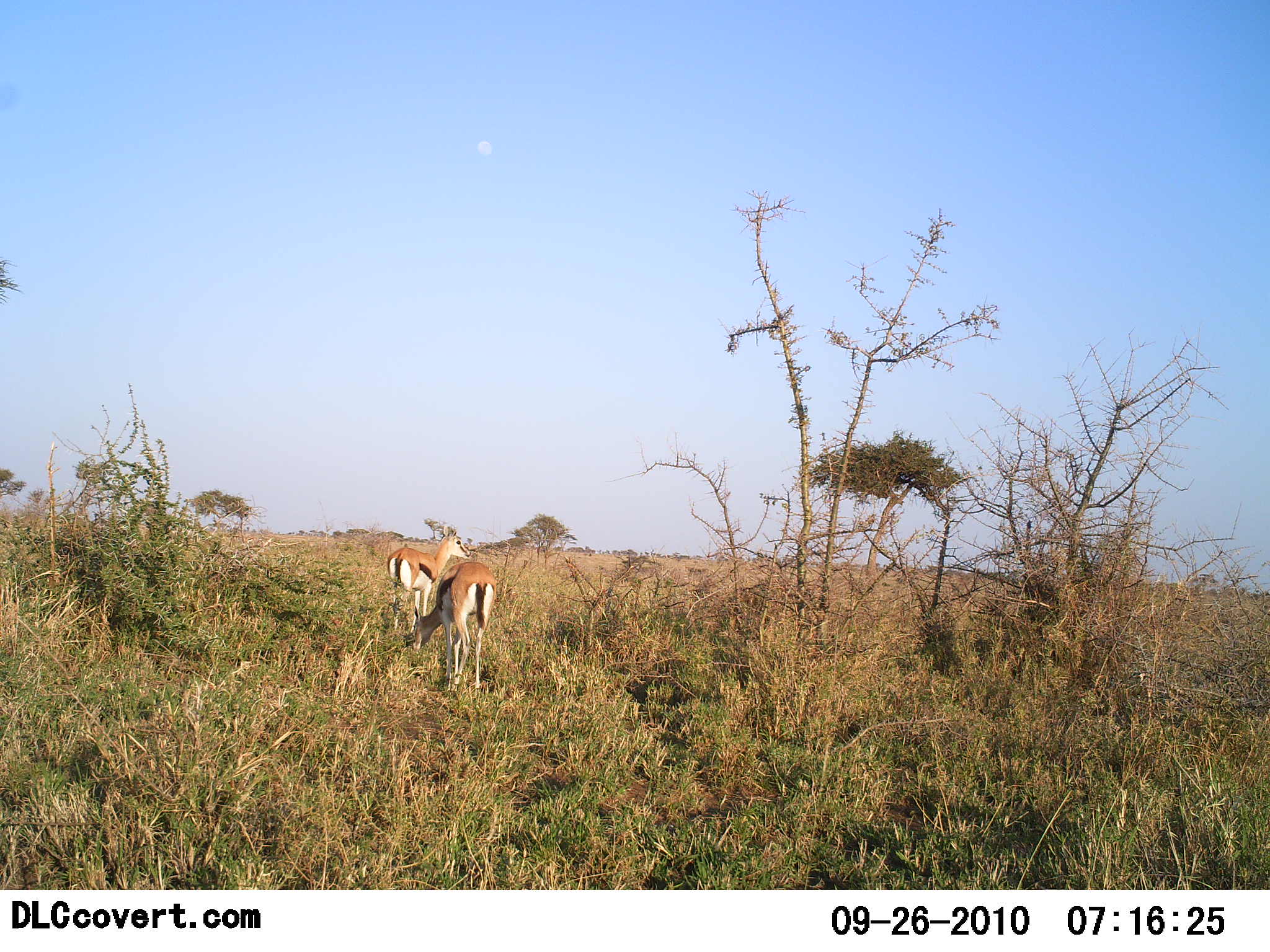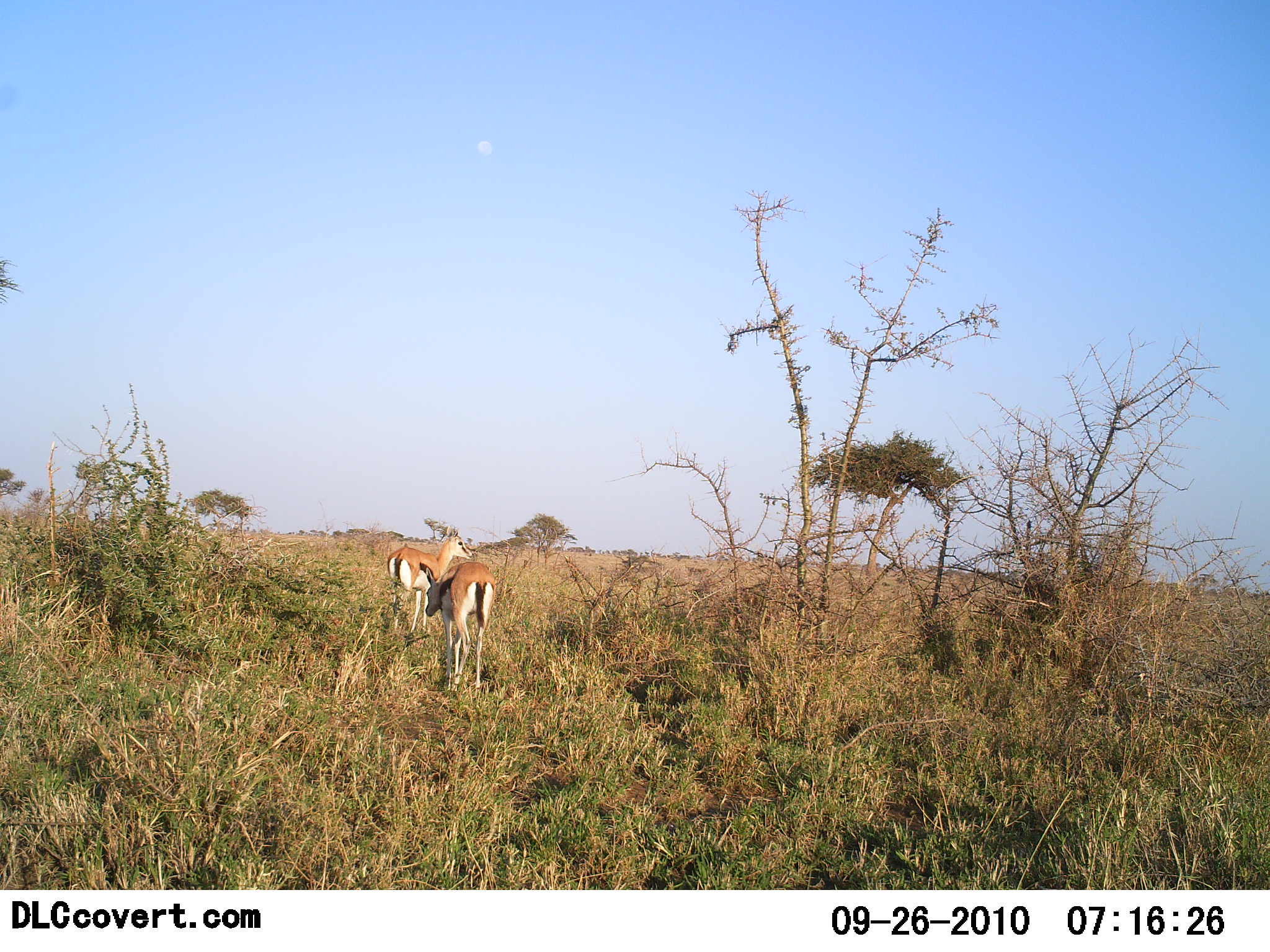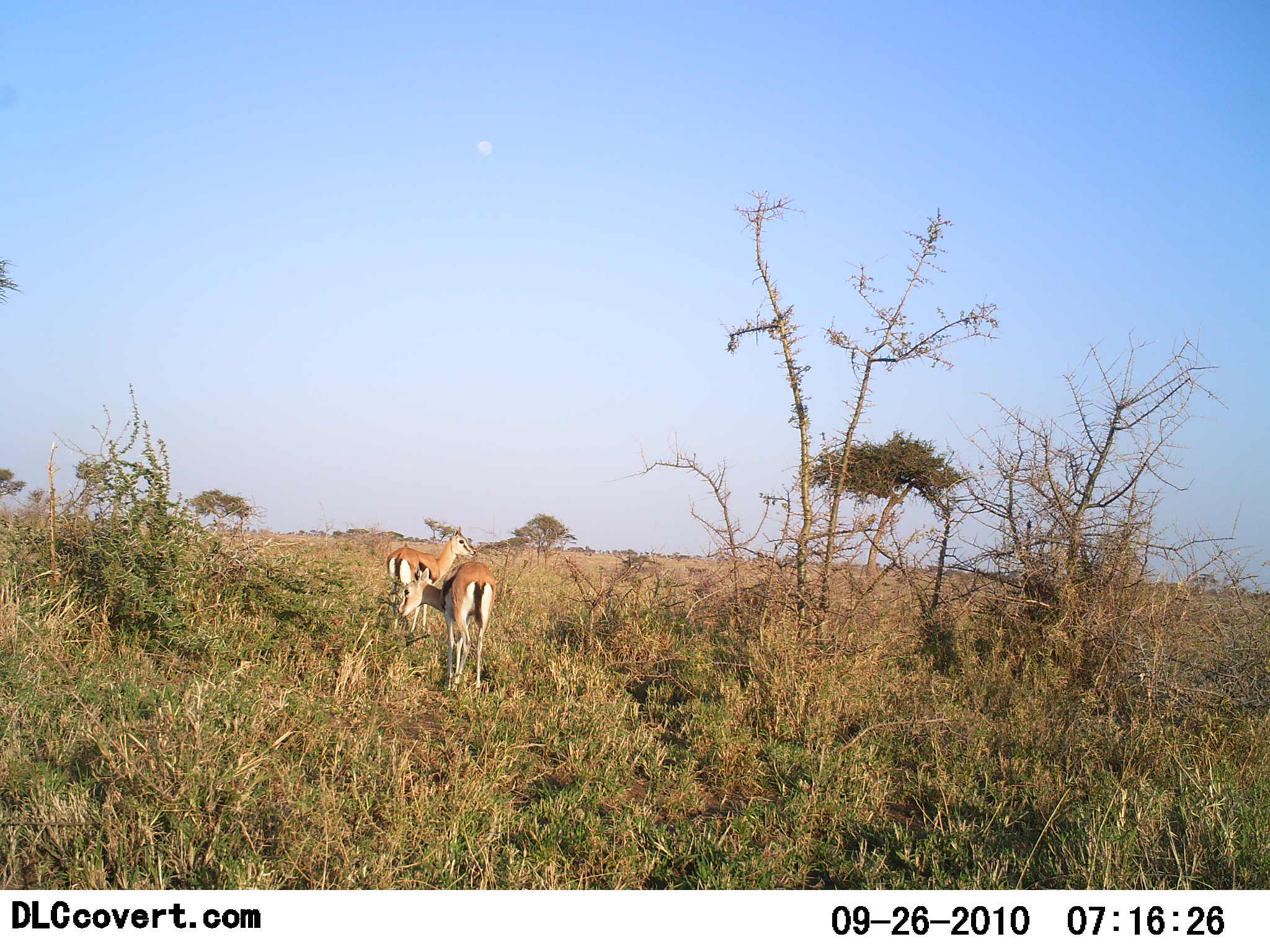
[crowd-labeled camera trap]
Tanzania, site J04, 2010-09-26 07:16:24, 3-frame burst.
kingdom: Animalia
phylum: Chordata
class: Mammalia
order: Artiodactyla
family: Bovidae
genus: Eudorcas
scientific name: Eudorcas thomsonii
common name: thomson's gazelle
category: gazellethomsons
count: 2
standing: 73%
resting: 0%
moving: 13%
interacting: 0%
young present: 0%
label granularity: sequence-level